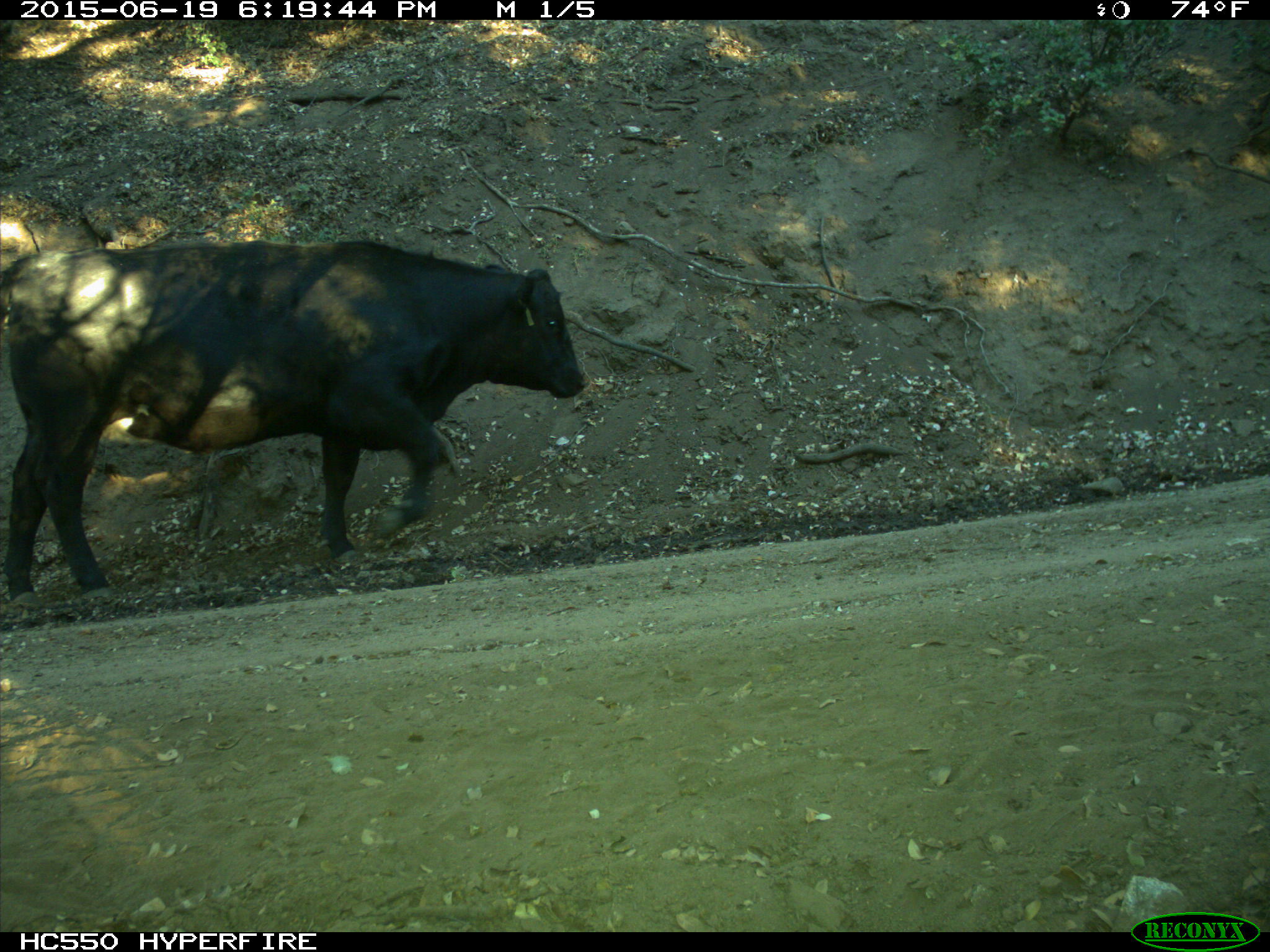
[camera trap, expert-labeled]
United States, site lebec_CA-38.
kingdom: Animalia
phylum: Chordata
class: Mammalia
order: Artiodactyla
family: Bovidae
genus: Bos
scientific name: Bos taurus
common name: domestic cow